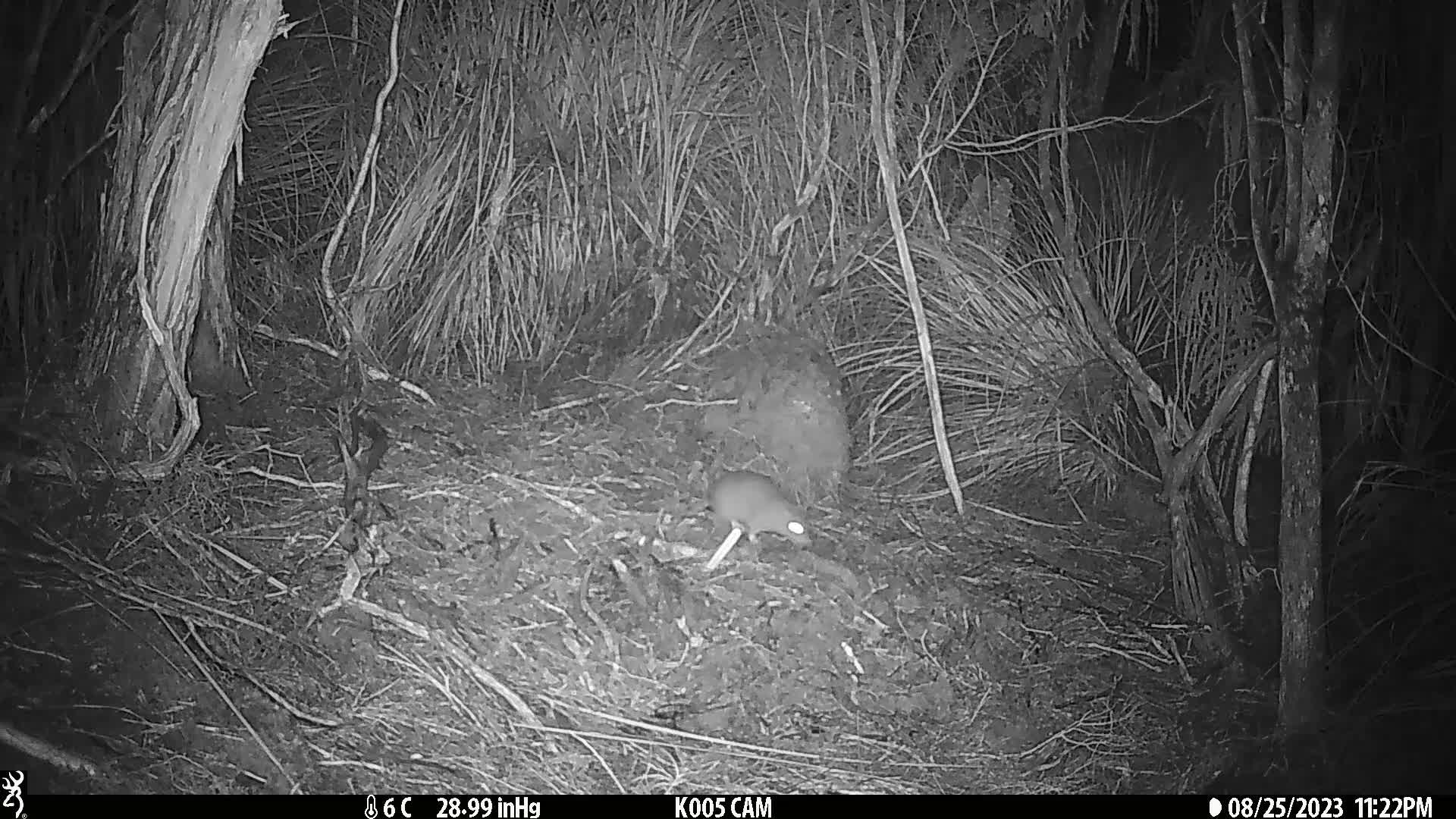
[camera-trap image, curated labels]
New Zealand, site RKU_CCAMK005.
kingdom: Animalia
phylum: Chordata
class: Mammalia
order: Rodentia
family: Muridae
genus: Rattus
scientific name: Rattus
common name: rat